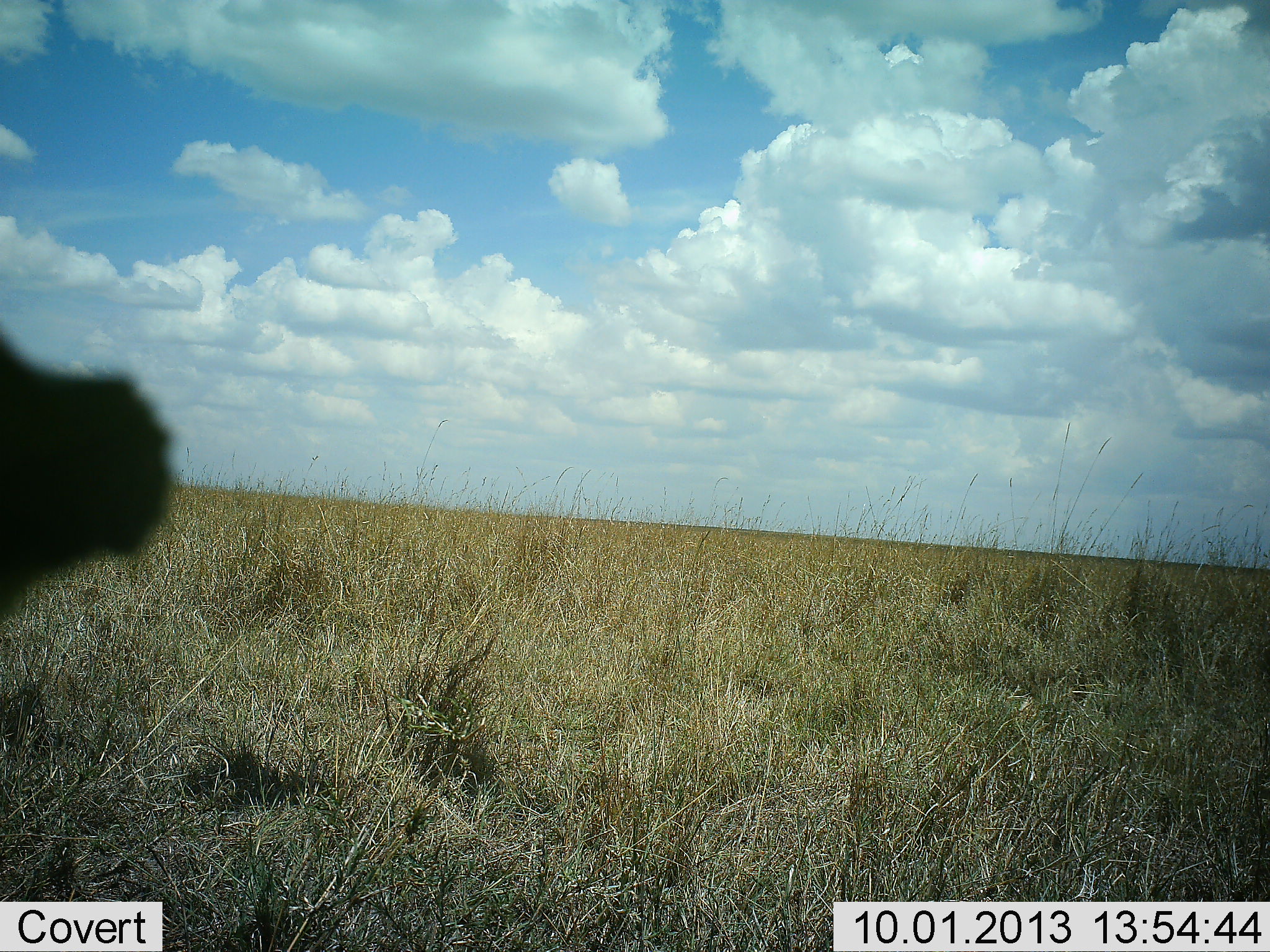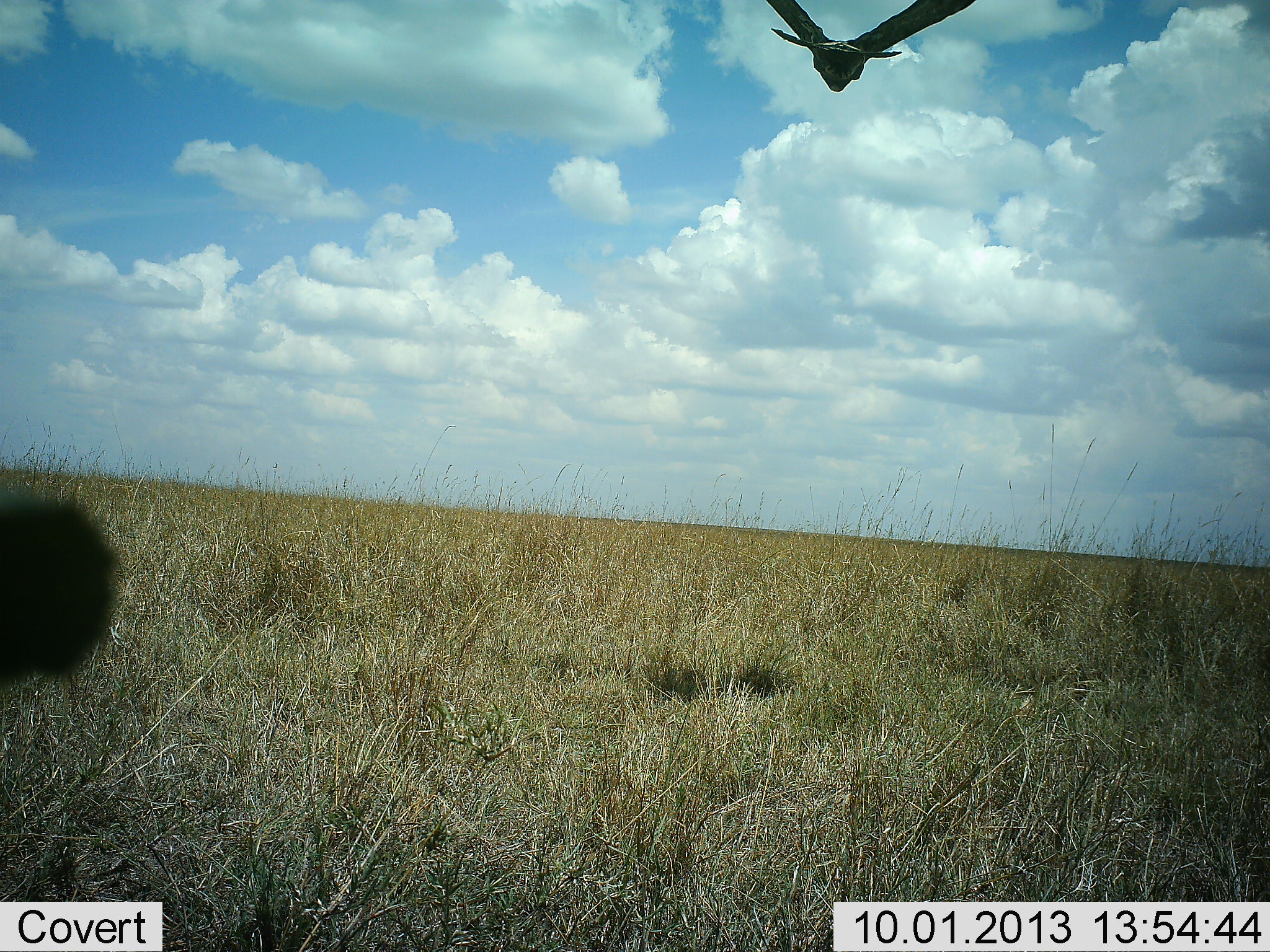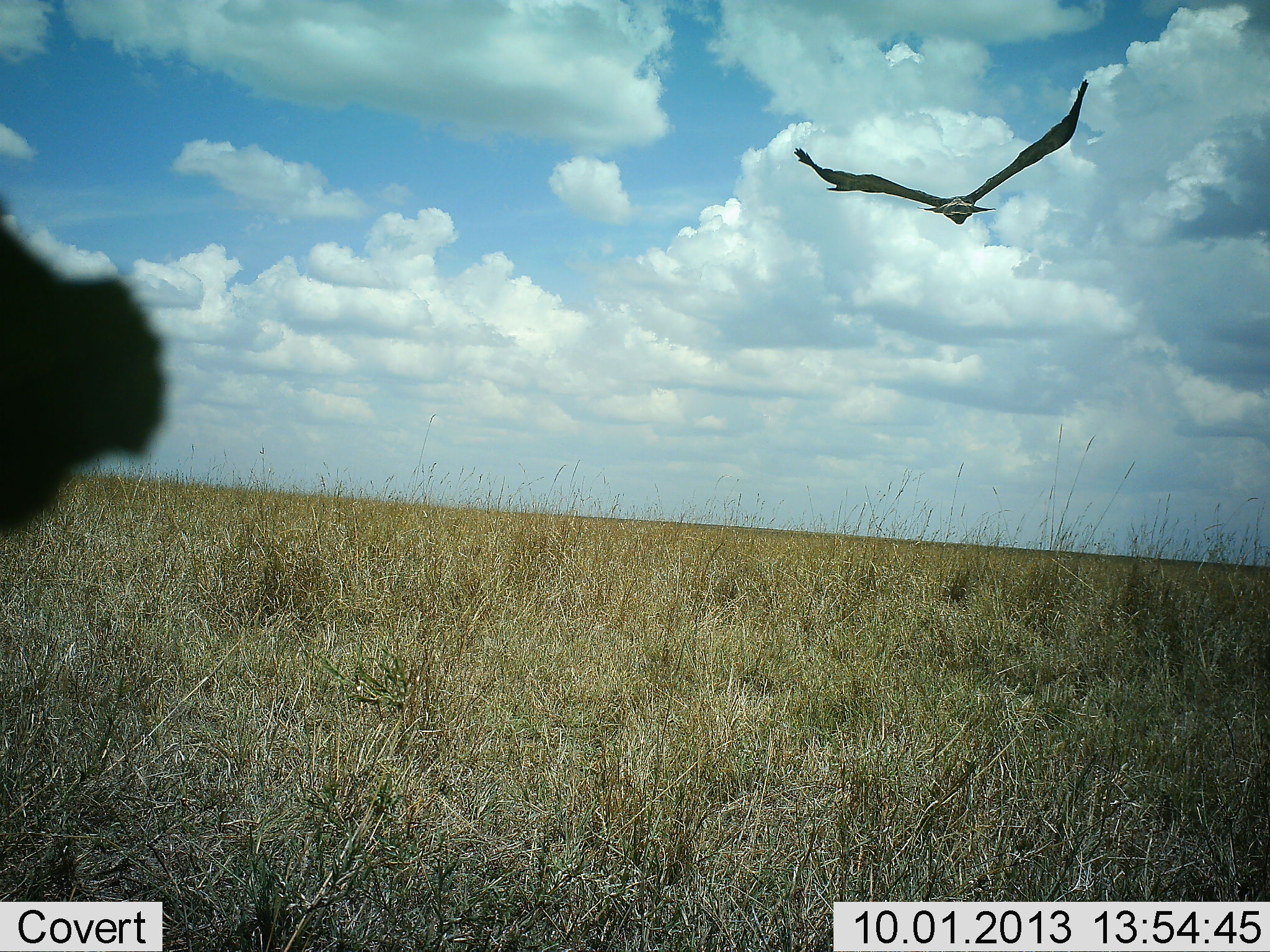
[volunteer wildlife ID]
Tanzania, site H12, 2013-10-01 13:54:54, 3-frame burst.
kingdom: Animalia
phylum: Chordata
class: Aves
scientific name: Aves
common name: bird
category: otherbird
Otherbird (bird) (Aves), count 1. Behavior (volunteer vote fractions): standing 0%, resting 0%, moving 100%, interacting 0%. Young present (vote fraction): 0%. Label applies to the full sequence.